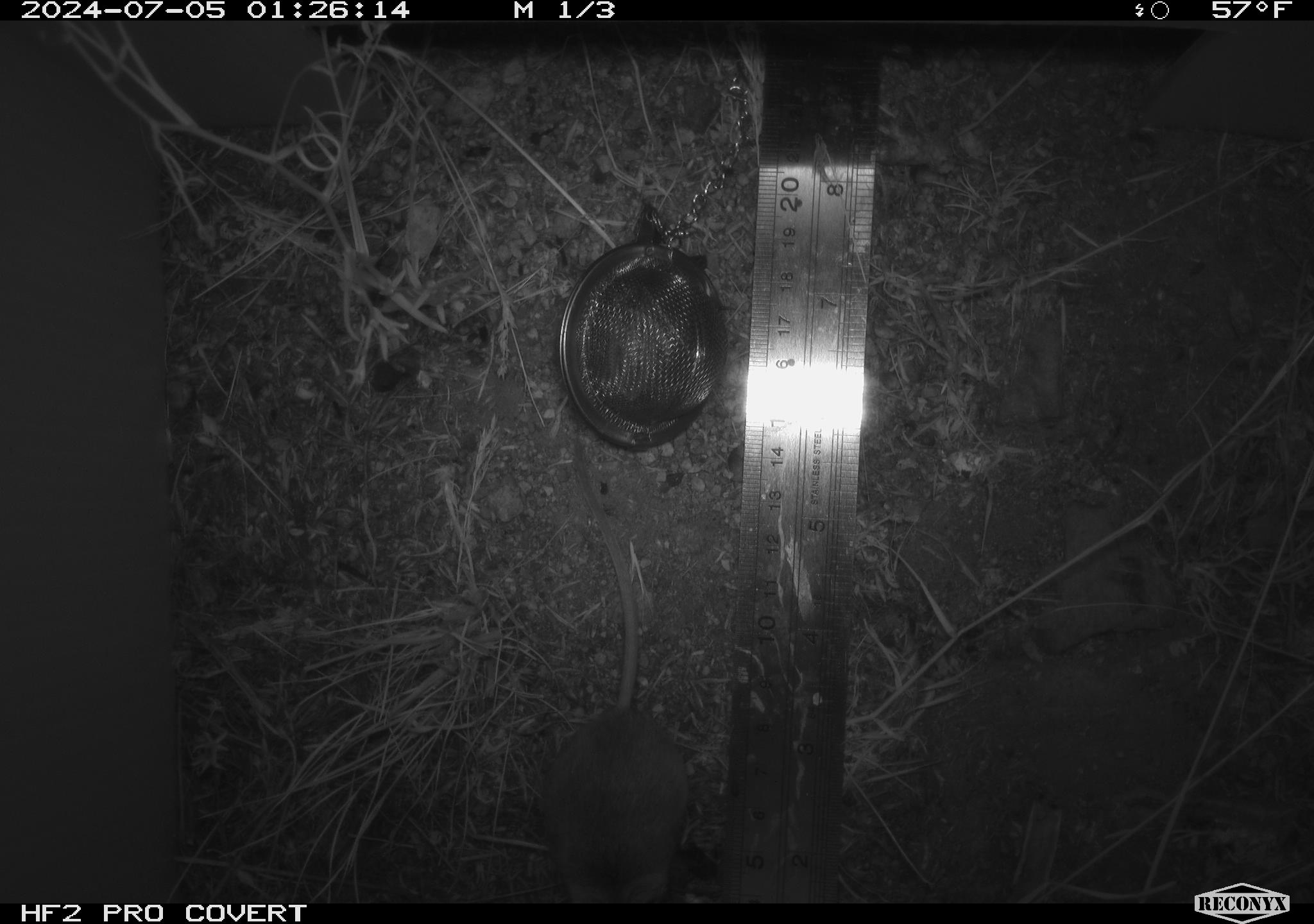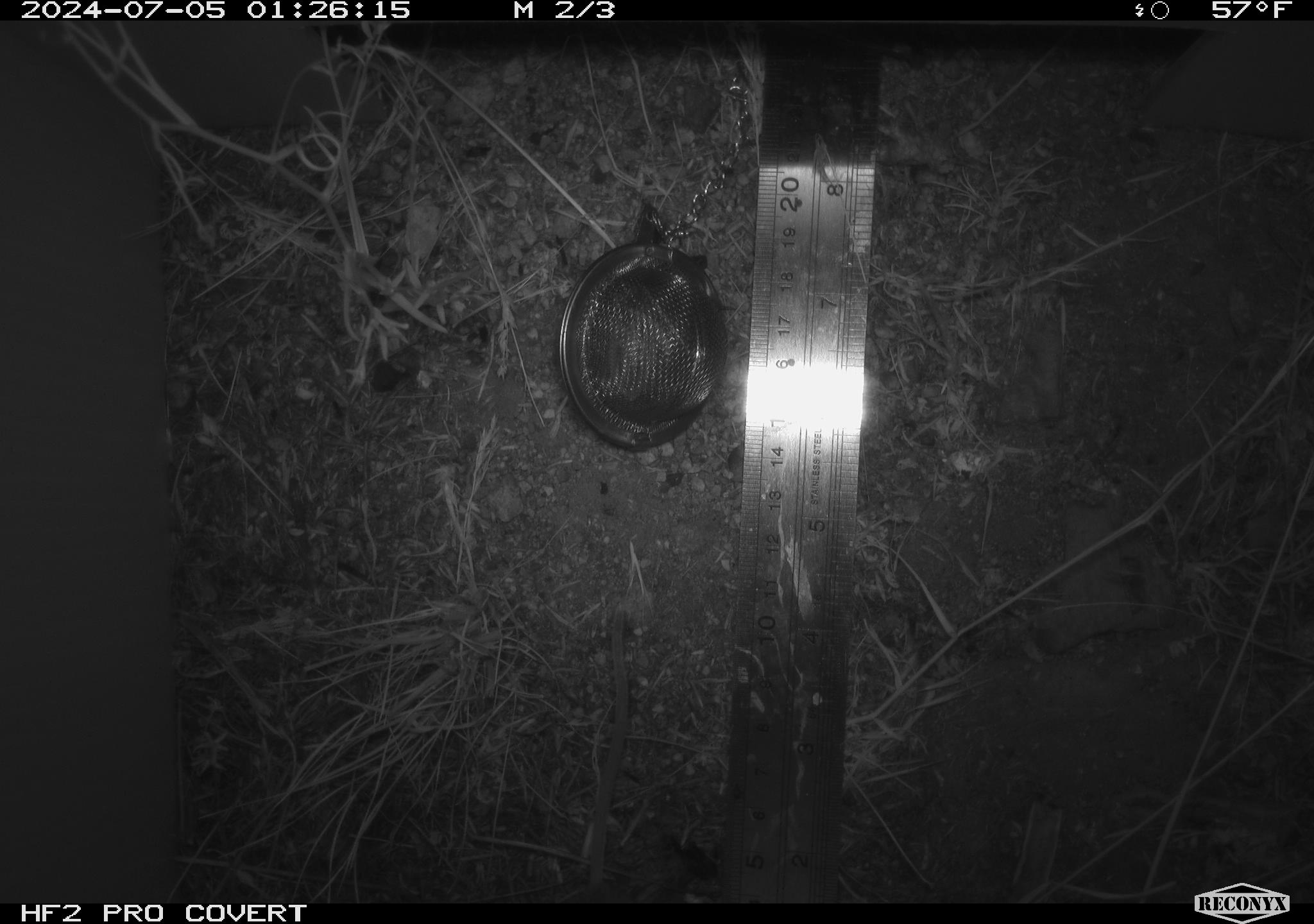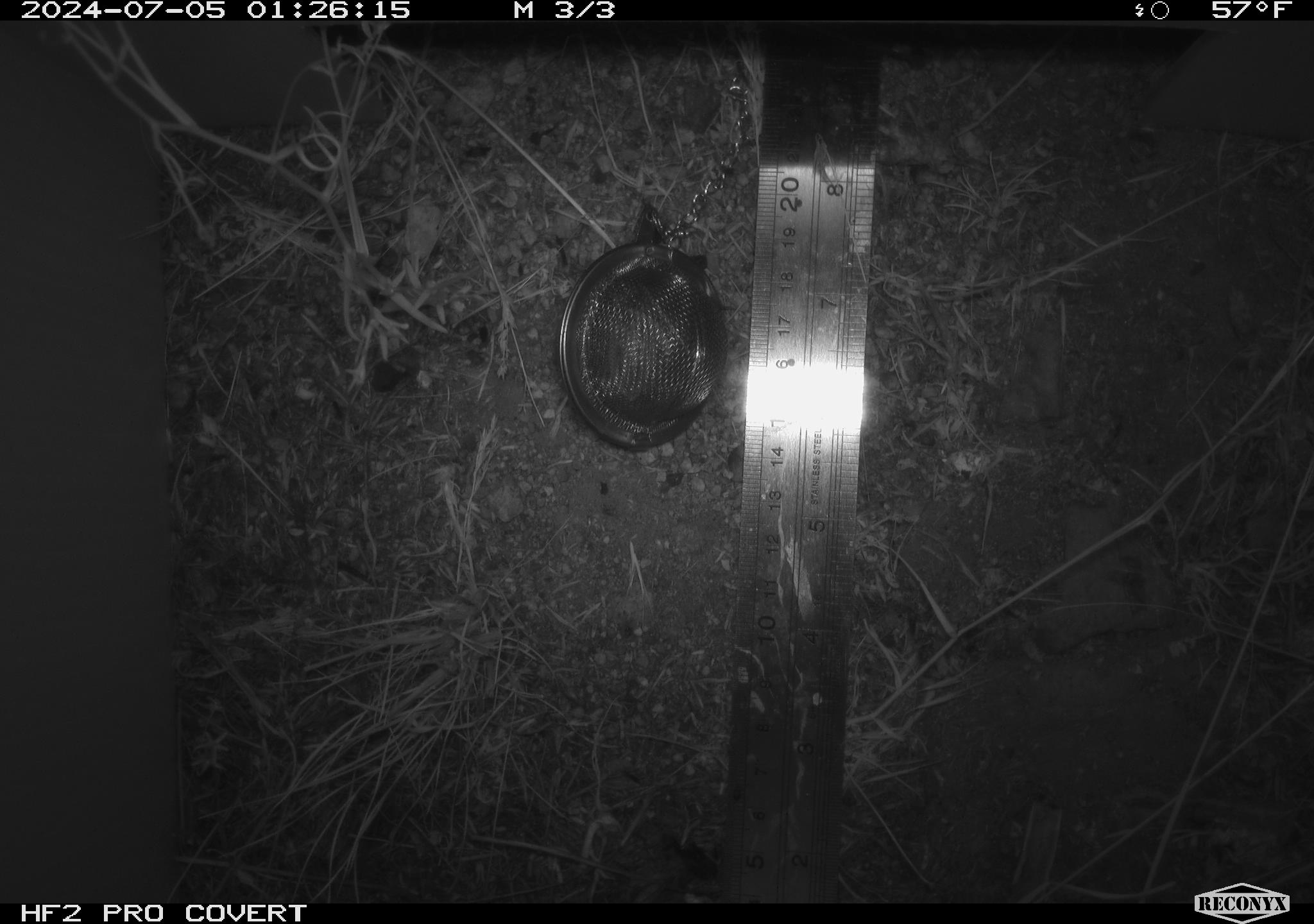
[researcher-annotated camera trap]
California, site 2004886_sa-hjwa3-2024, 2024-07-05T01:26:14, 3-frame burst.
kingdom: Animalia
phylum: Chordata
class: Mammalia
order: Rodentia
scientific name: Rodentia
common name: rodent